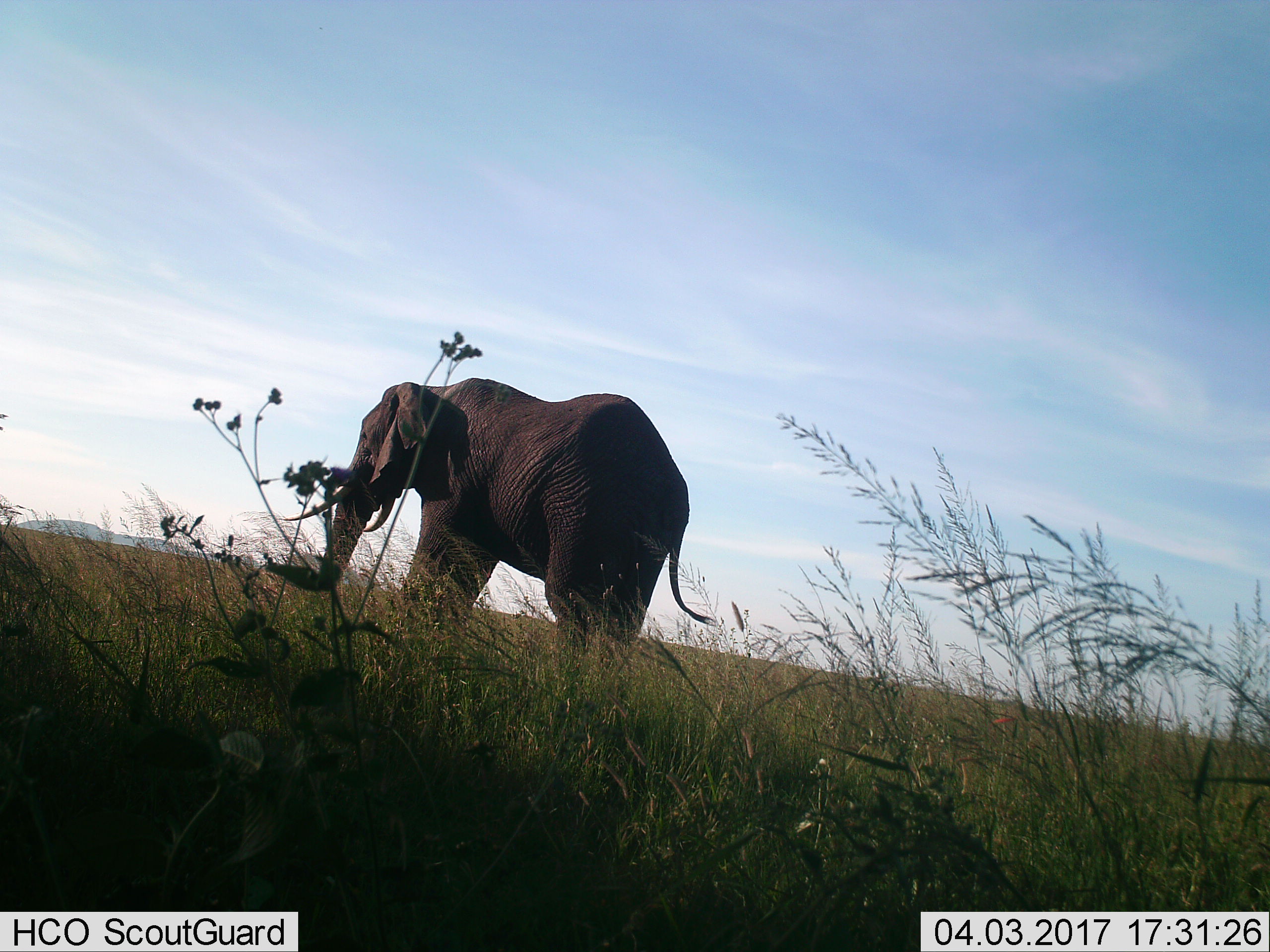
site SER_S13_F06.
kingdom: Animalia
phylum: Chordata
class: Mammalia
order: Proboscidea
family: Elephantidae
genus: Loxodonta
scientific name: Loxodonta africana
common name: african bush elephant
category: elephant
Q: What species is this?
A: Elephant (african bush elephant) (Loxodonta africana).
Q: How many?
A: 1.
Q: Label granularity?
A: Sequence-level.